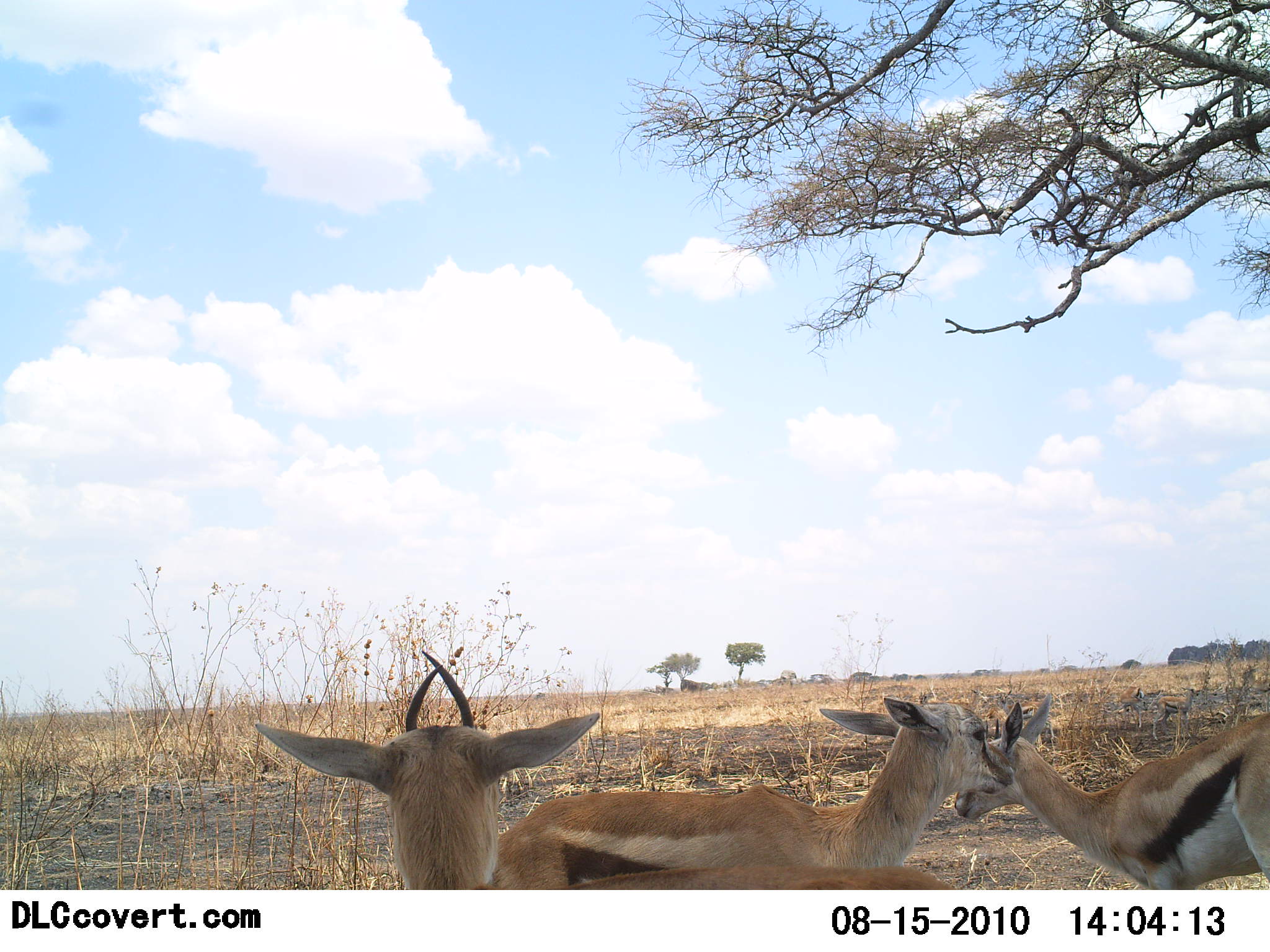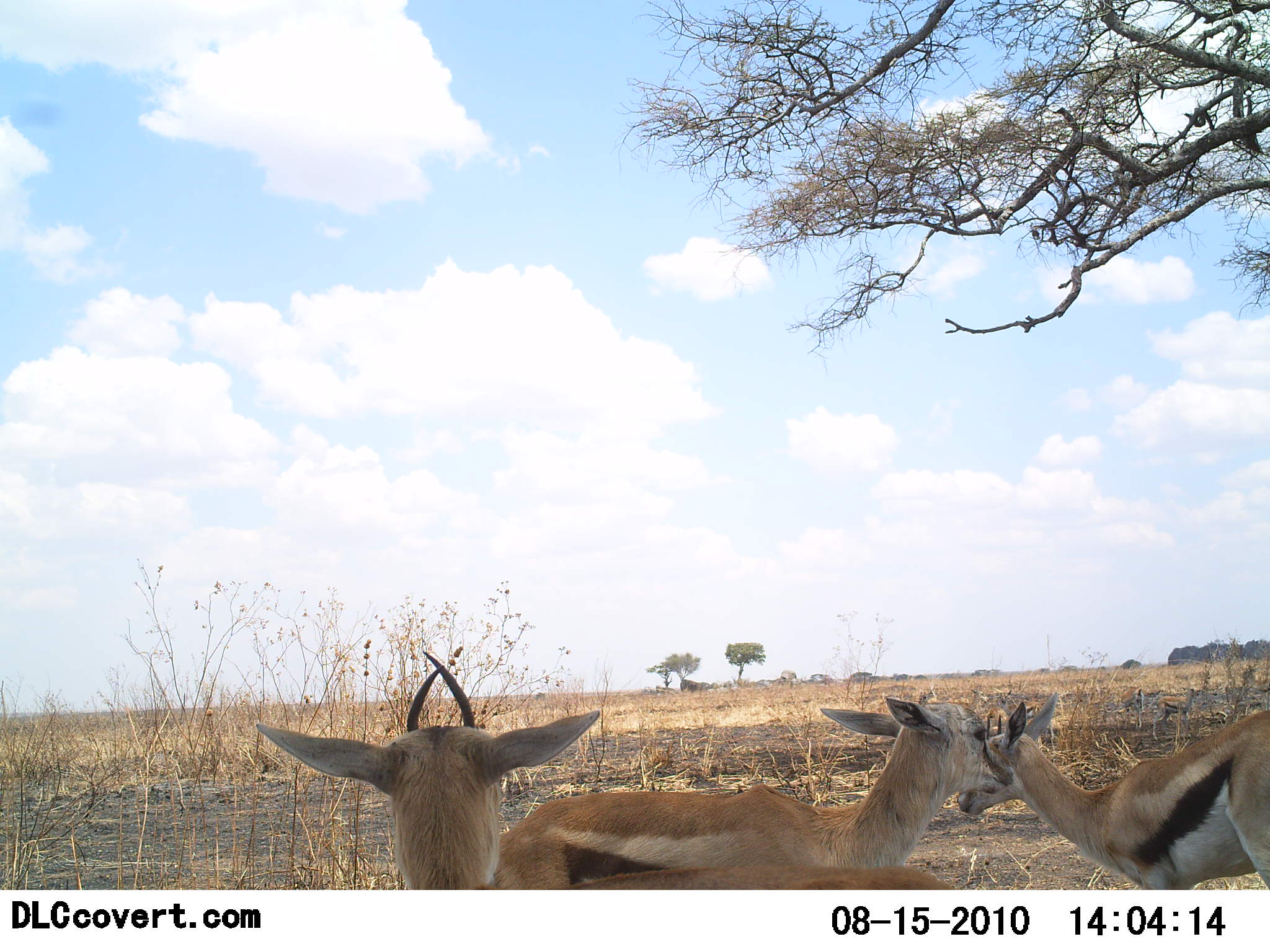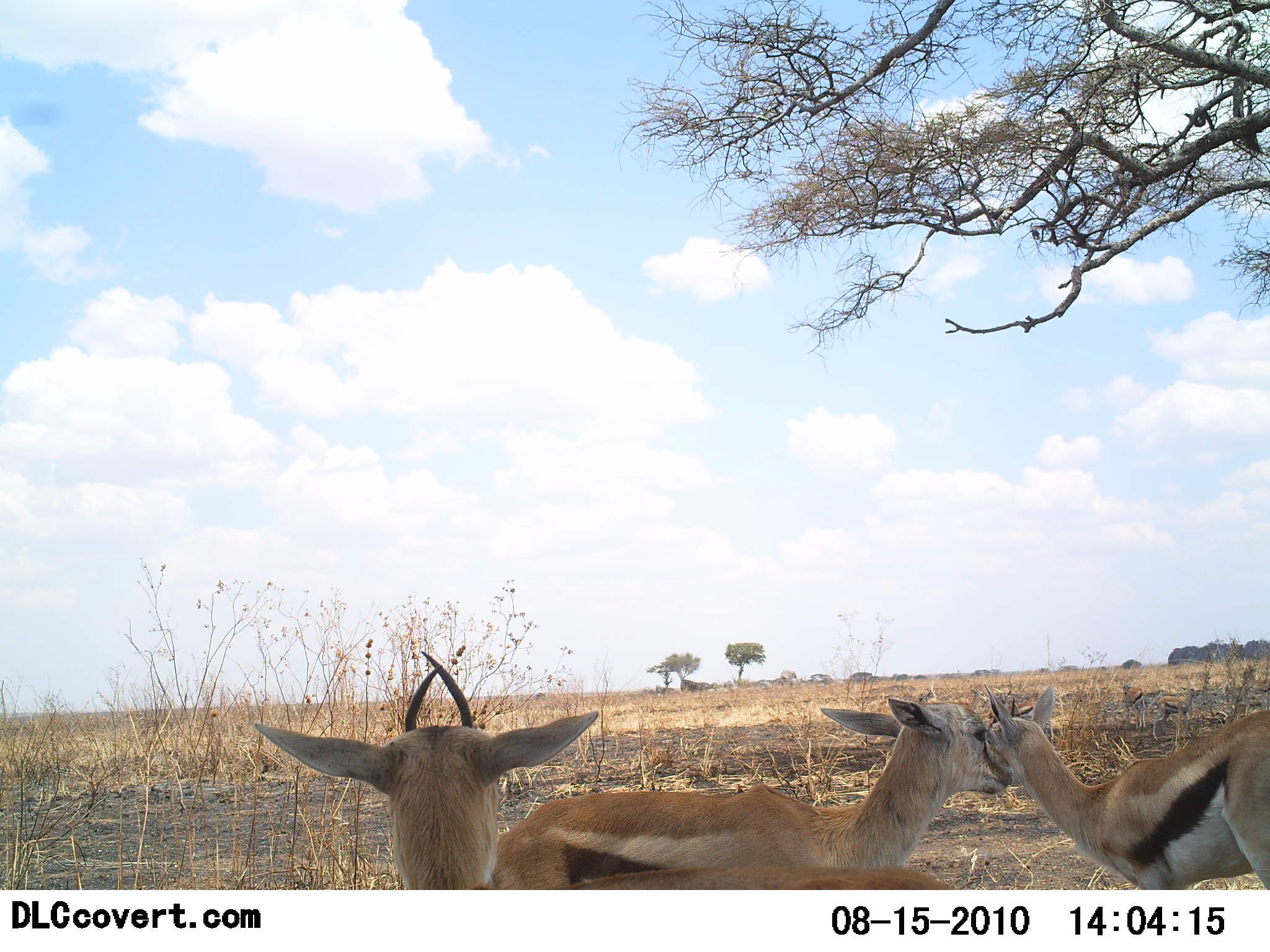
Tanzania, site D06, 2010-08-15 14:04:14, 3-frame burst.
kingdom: Animalia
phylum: Chordata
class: Mammalia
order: Artiodactyla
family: Bovidae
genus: Eudorcas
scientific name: Eudorcas thomsonii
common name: thomson's gazelle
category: gazellethomsons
Gazellethomsons (thomson's gazelle) (Eudorcas thomsonii), count 3. Behavior (volunteer vote fractions): standing 94%, resting 6%, moving 6%, interacting 11%. Young present (vote fraction): 22%. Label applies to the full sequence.